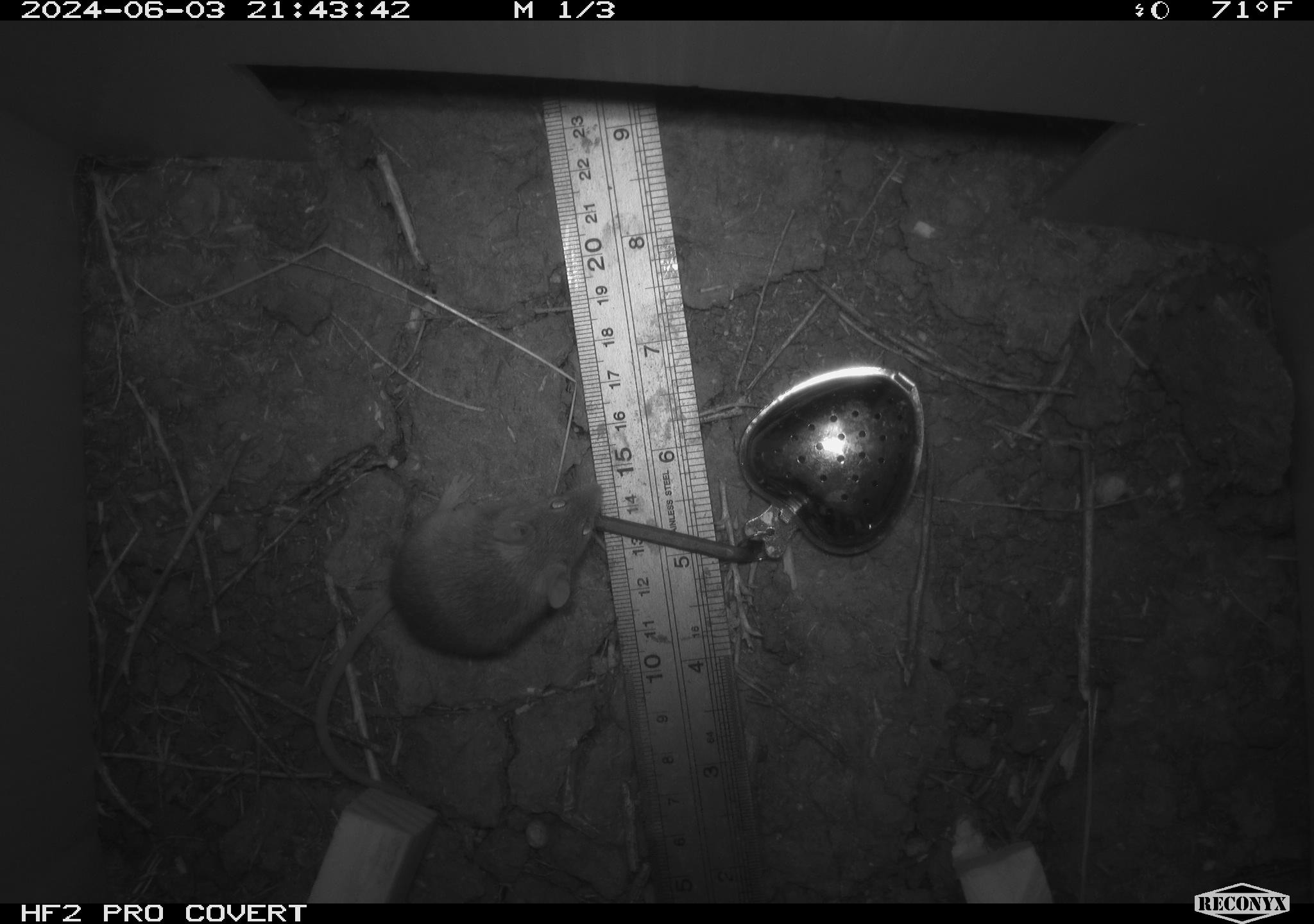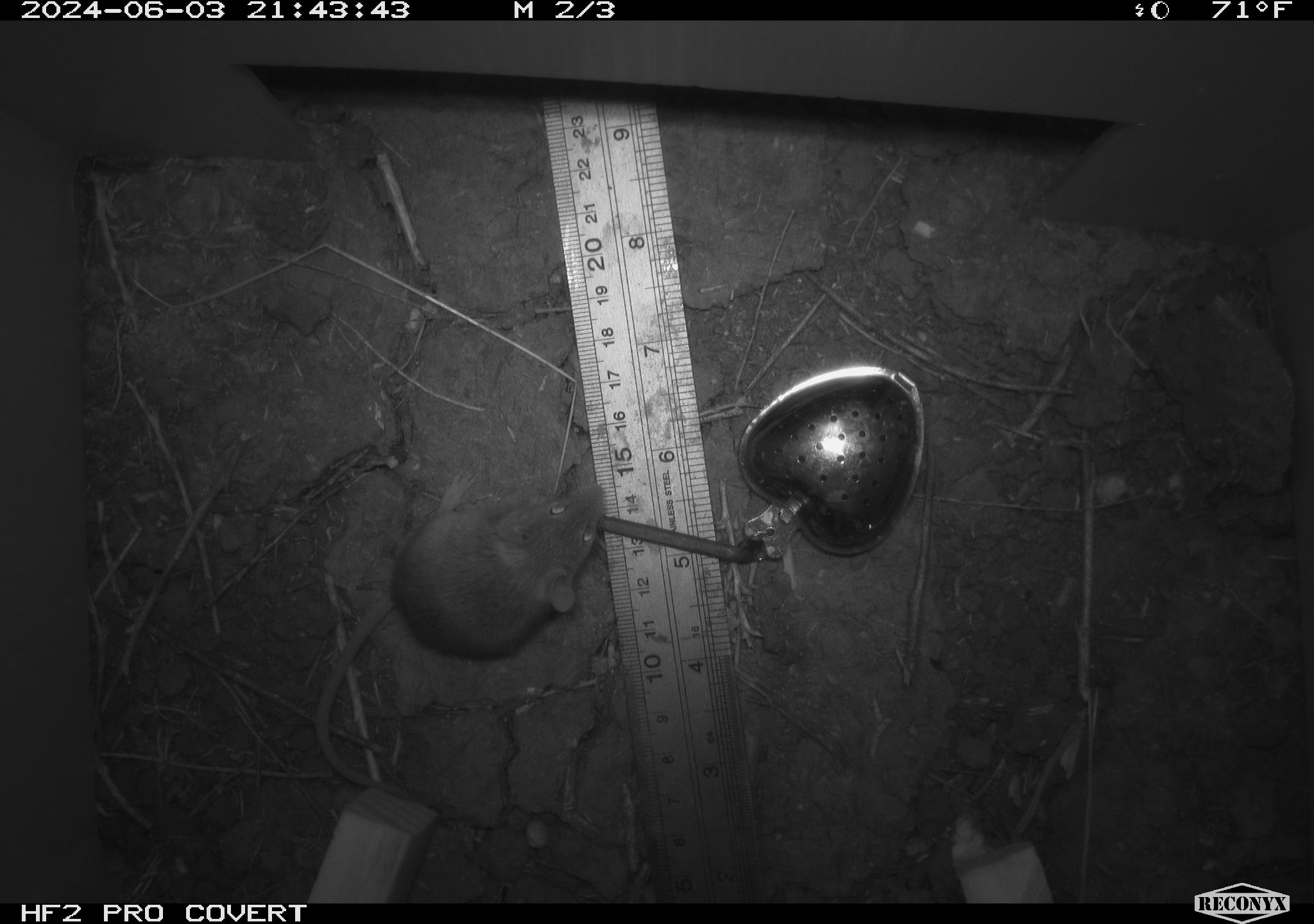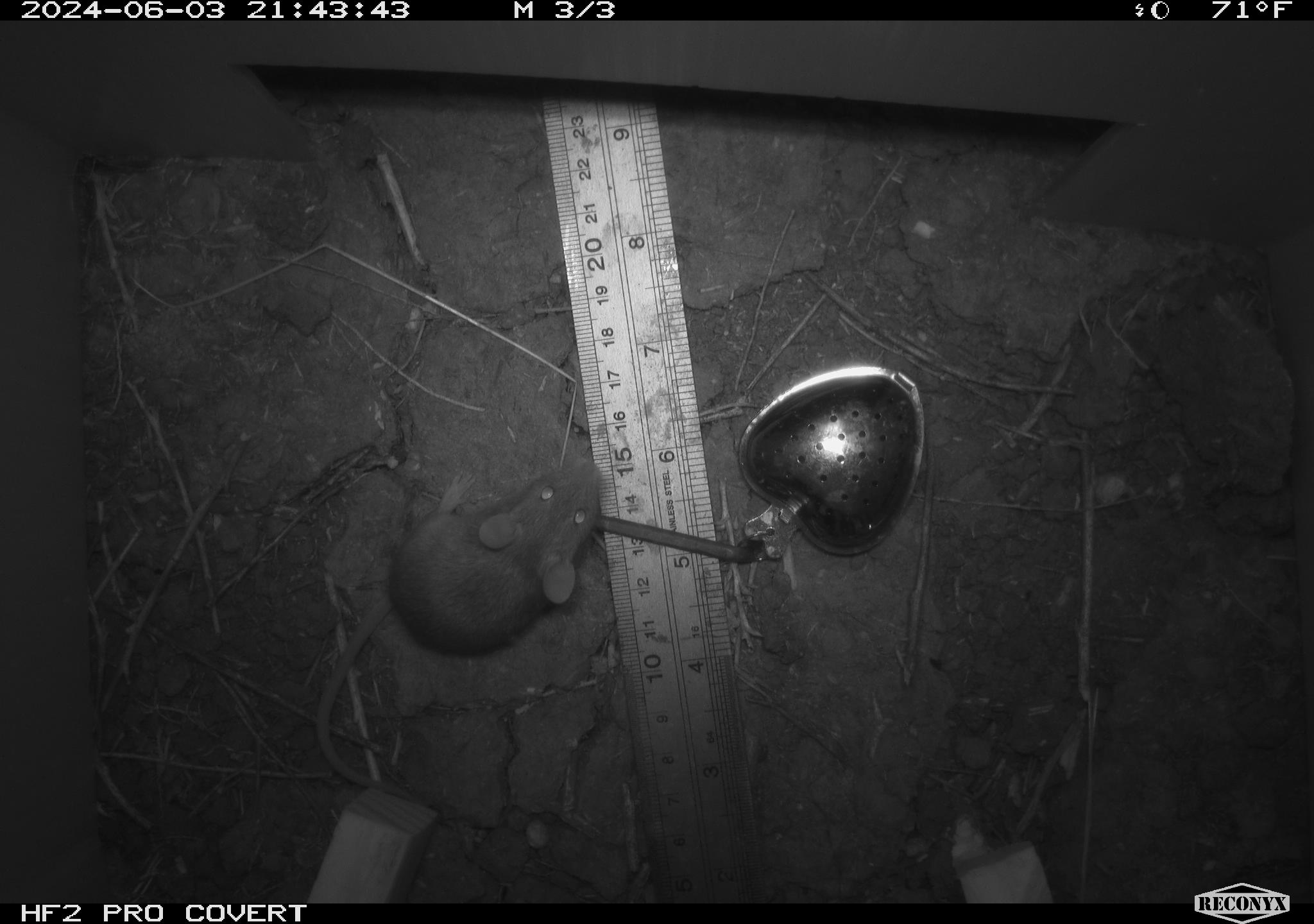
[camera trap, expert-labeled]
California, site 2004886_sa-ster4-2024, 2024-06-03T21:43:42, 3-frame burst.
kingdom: Animalia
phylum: Chordata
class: Mammalia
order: Rodentia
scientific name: Rodentia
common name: mouse species